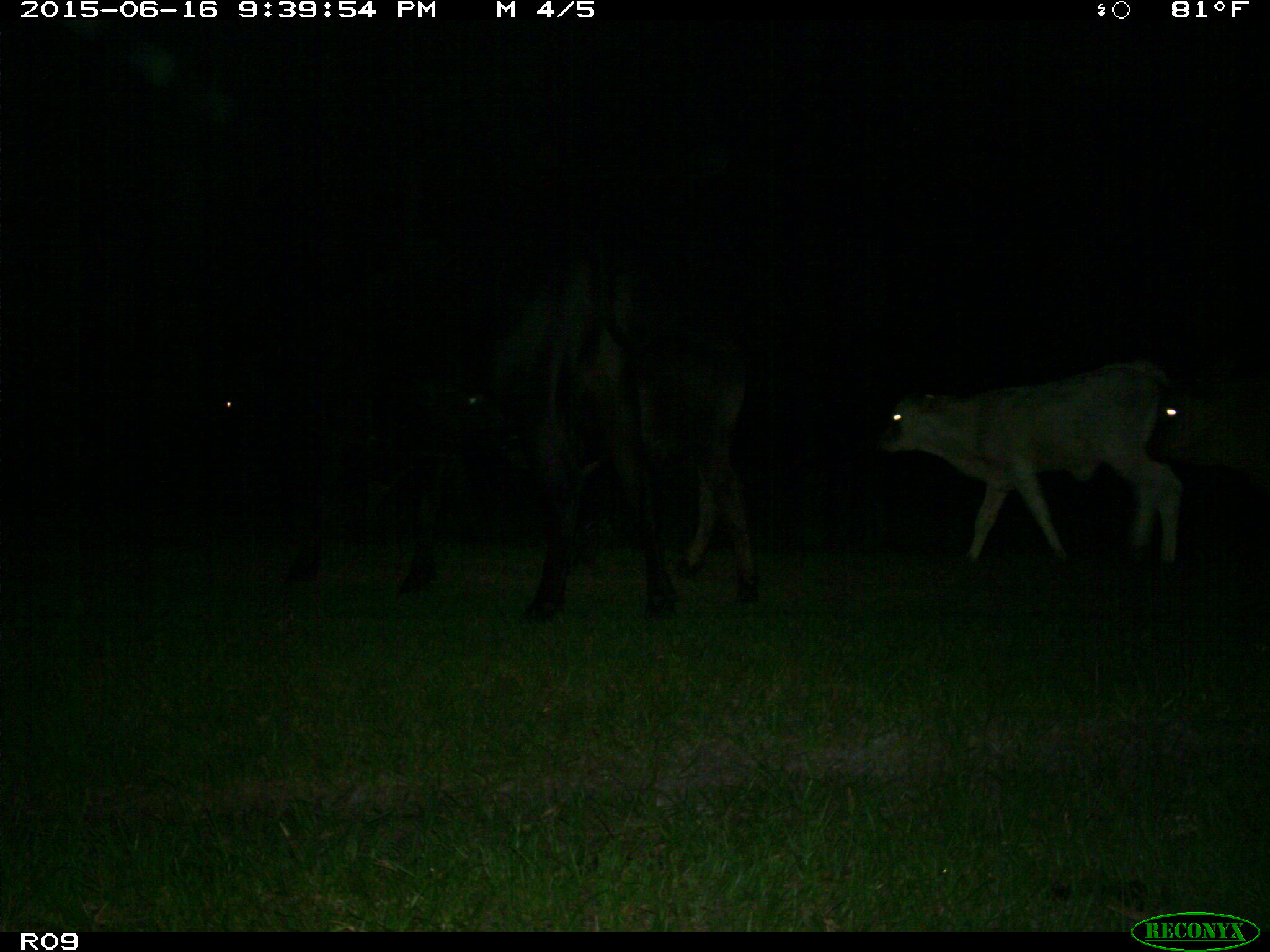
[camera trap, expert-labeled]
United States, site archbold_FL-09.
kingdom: Animalia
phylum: Chordata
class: Mammalia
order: Artiodactyla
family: Bovidae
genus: Bos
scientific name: Bos taurus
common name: domestic cow